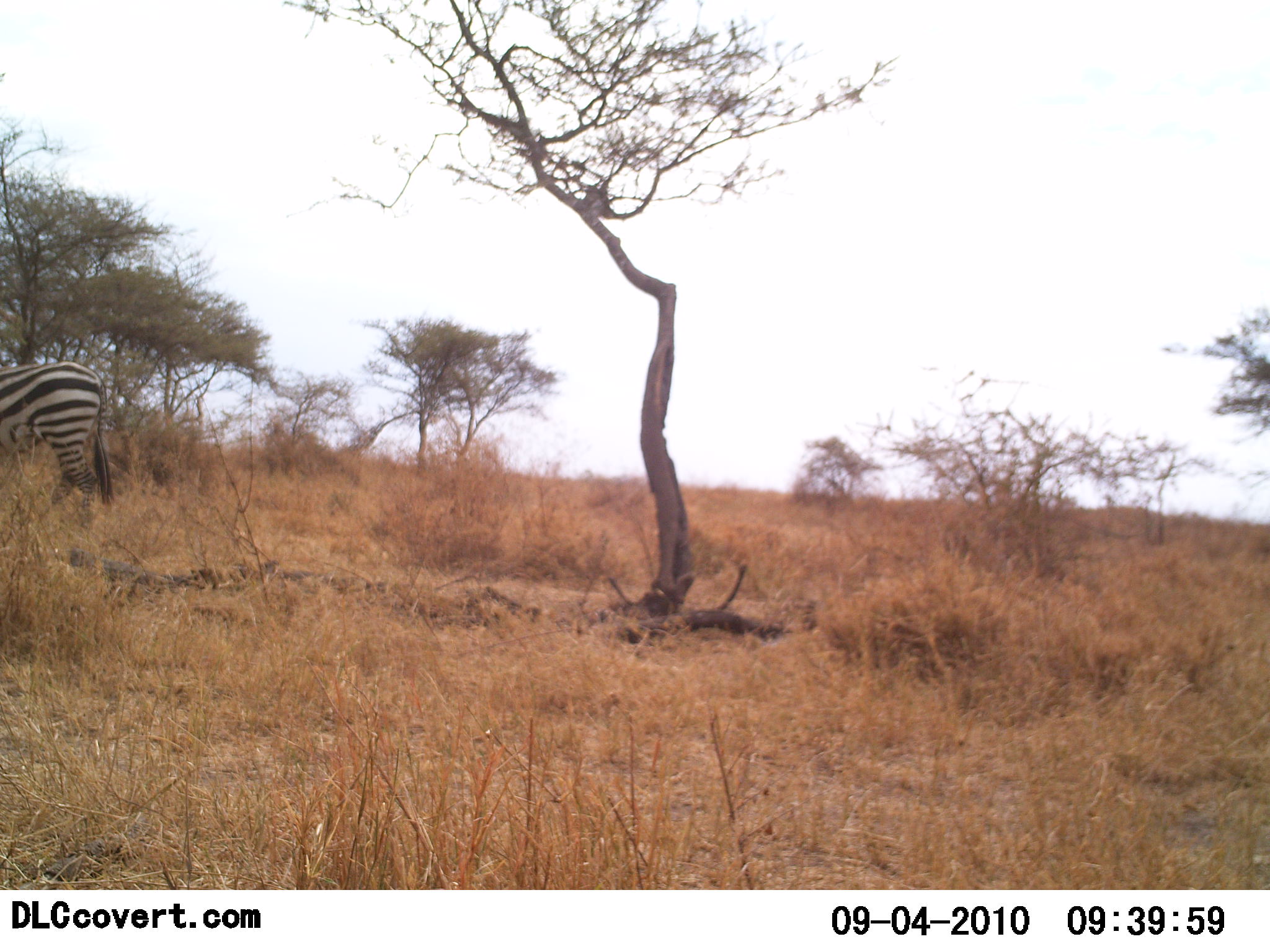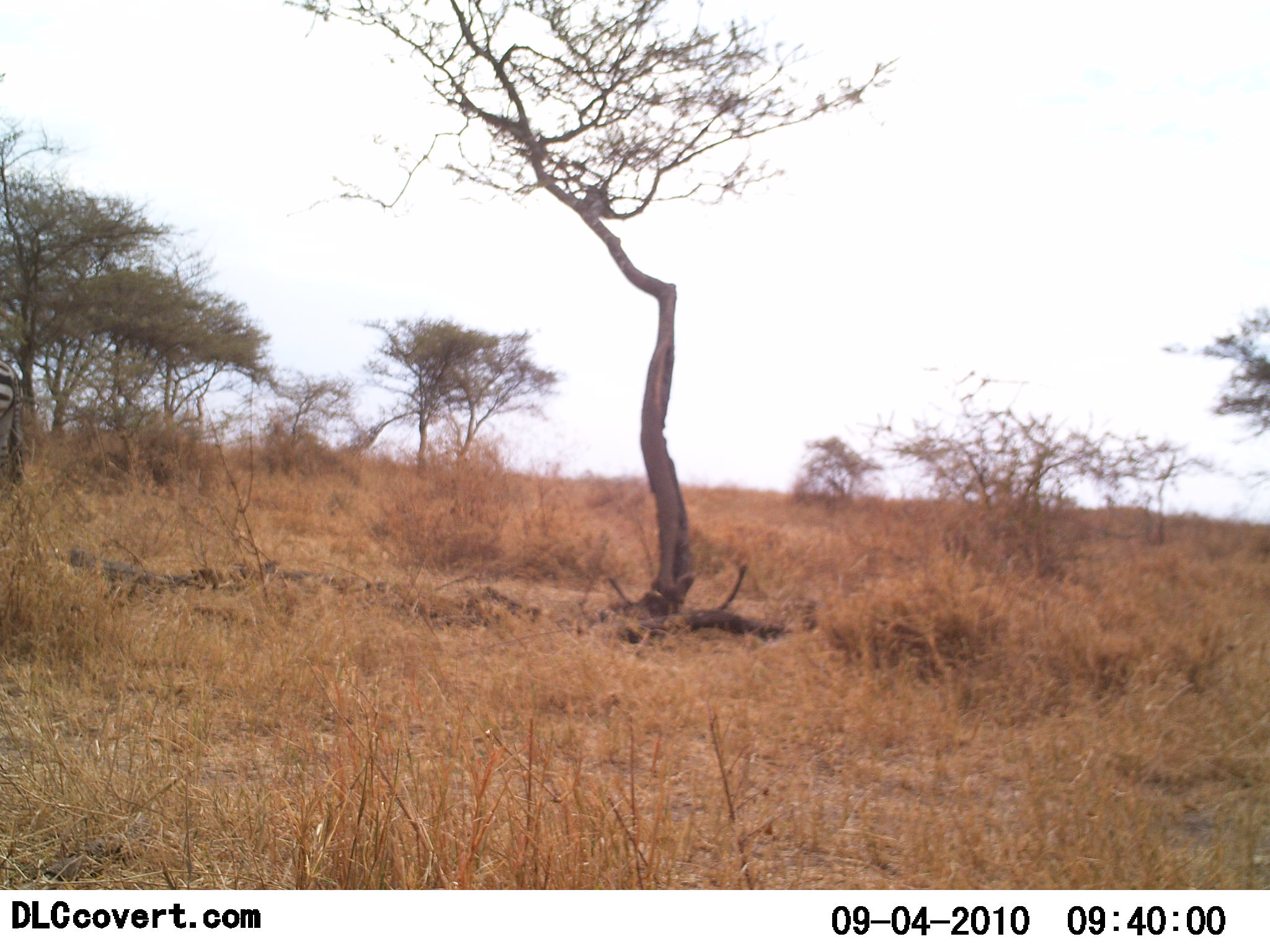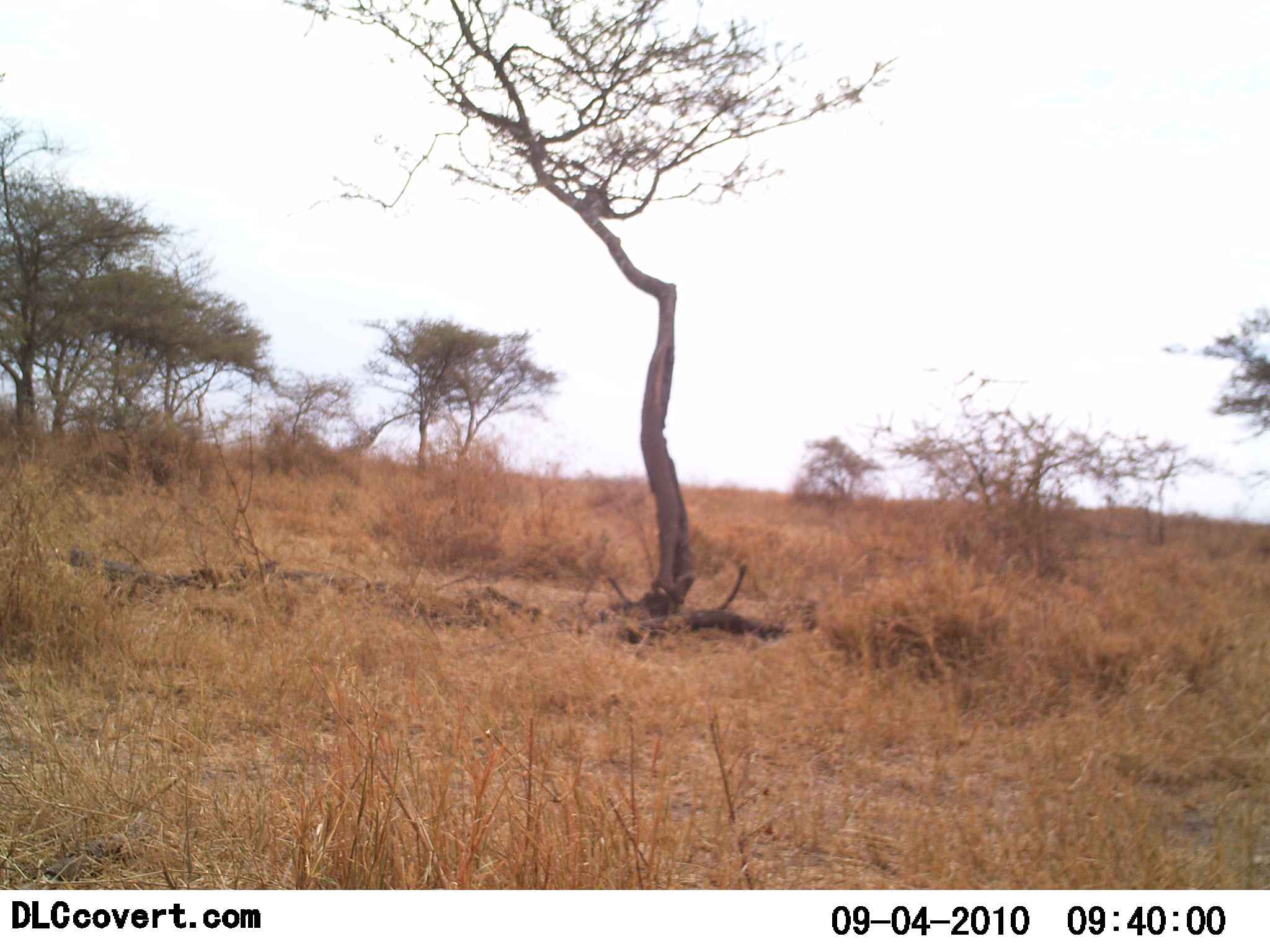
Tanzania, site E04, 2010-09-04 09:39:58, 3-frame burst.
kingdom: Animalia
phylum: Chordata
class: Mammalia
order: Perissodactyla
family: Equidae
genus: Equus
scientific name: Equus quagga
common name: plains zebra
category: zebra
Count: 1.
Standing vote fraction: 0%.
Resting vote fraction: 0%.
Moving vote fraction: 100%.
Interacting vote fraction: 0%.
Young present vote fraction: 0%.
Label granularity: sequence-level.